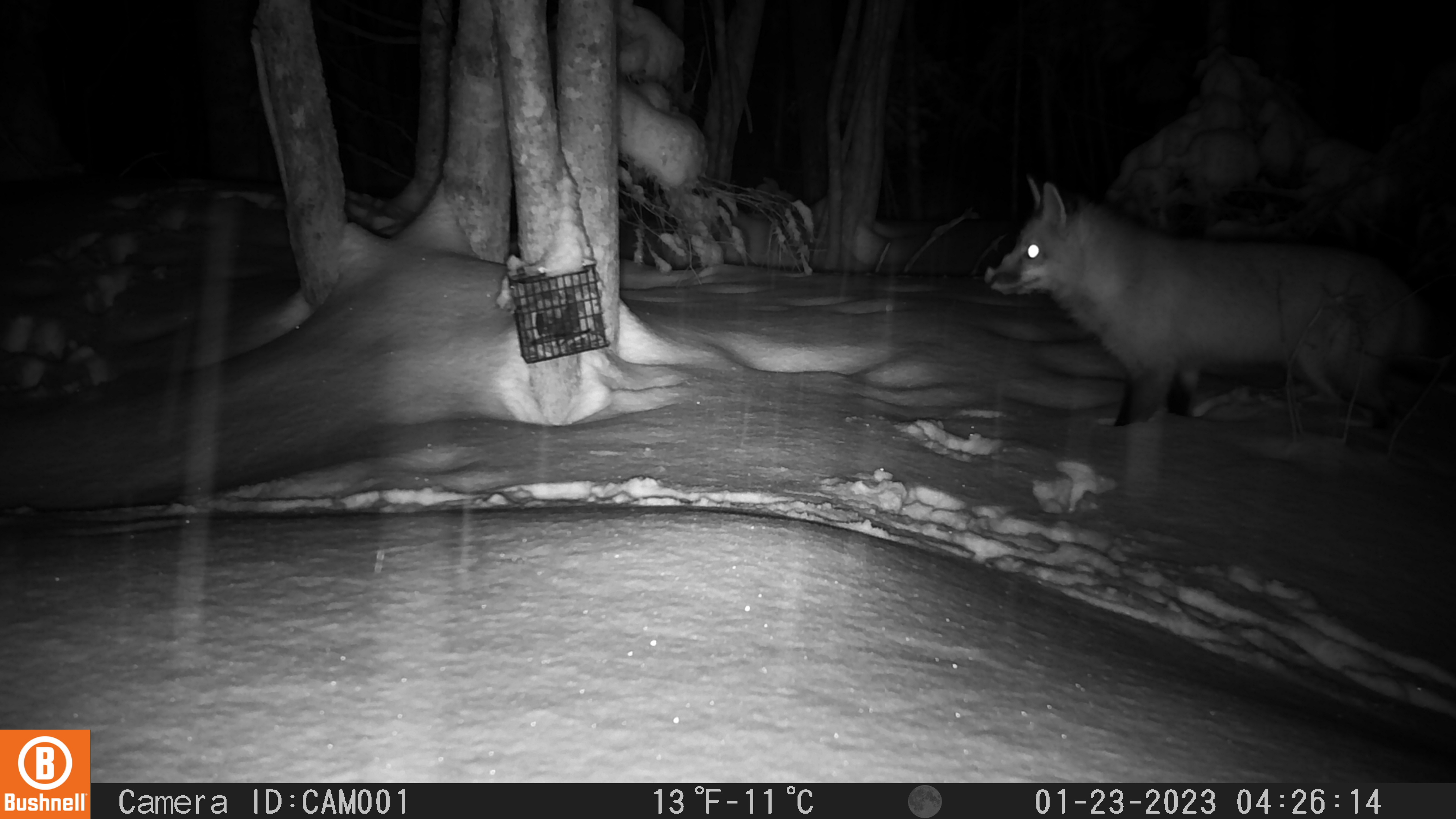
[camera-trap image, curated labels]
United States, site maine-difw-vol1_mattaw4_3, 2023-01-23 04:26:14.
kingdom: Animalia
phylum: Chordata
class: Mammalia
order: Carnivora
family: Canidae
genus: Vulpes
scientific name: Vulpes vulpes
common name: red fox